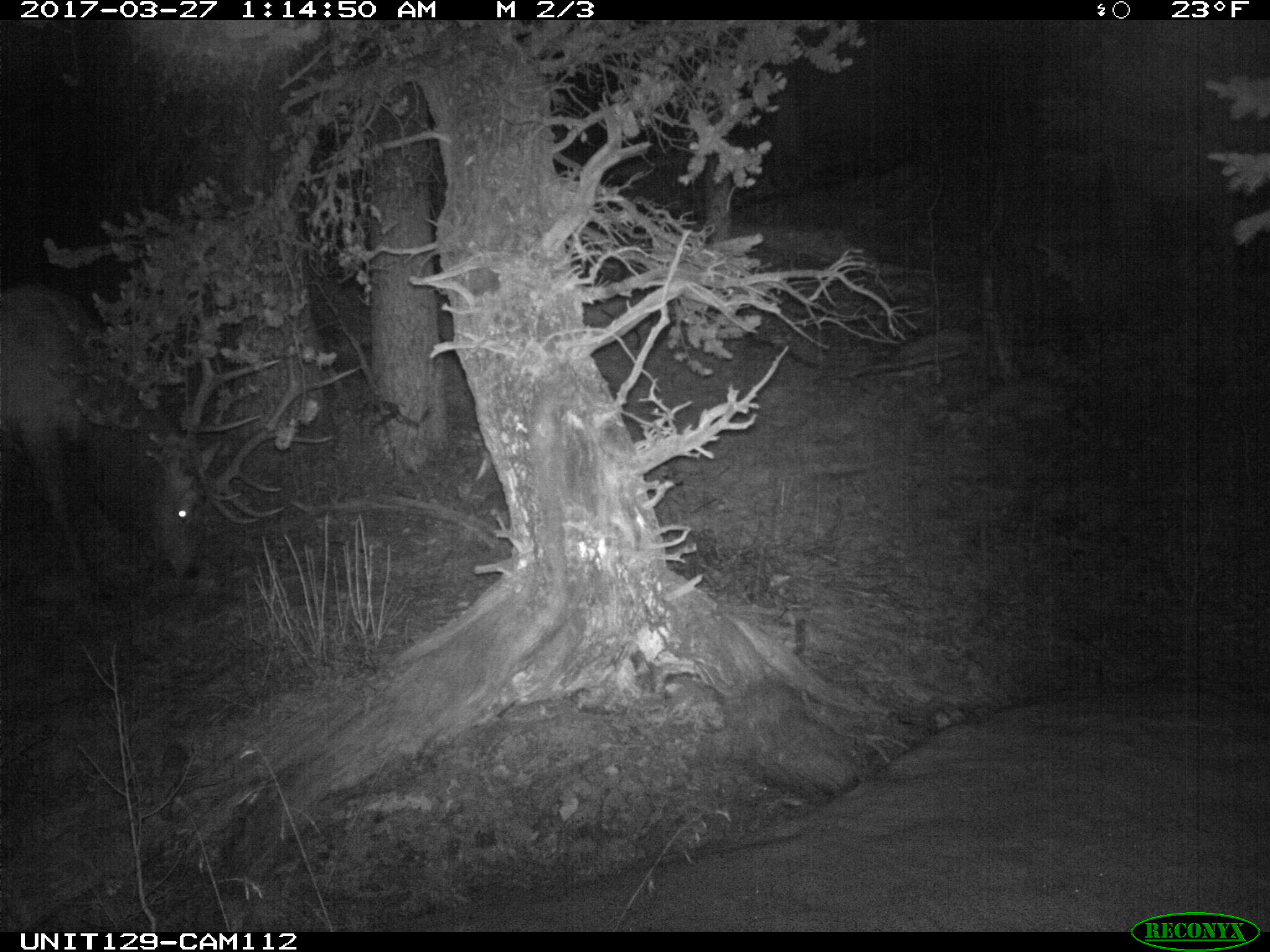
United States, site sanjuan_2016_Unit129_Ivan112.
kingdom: Animalia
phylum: Chordata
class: Mammalia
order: Artiodactyla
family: Cervidae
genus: Cervus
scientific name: Cervus elaphus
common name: red deer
Cervus elaphus (red deer).